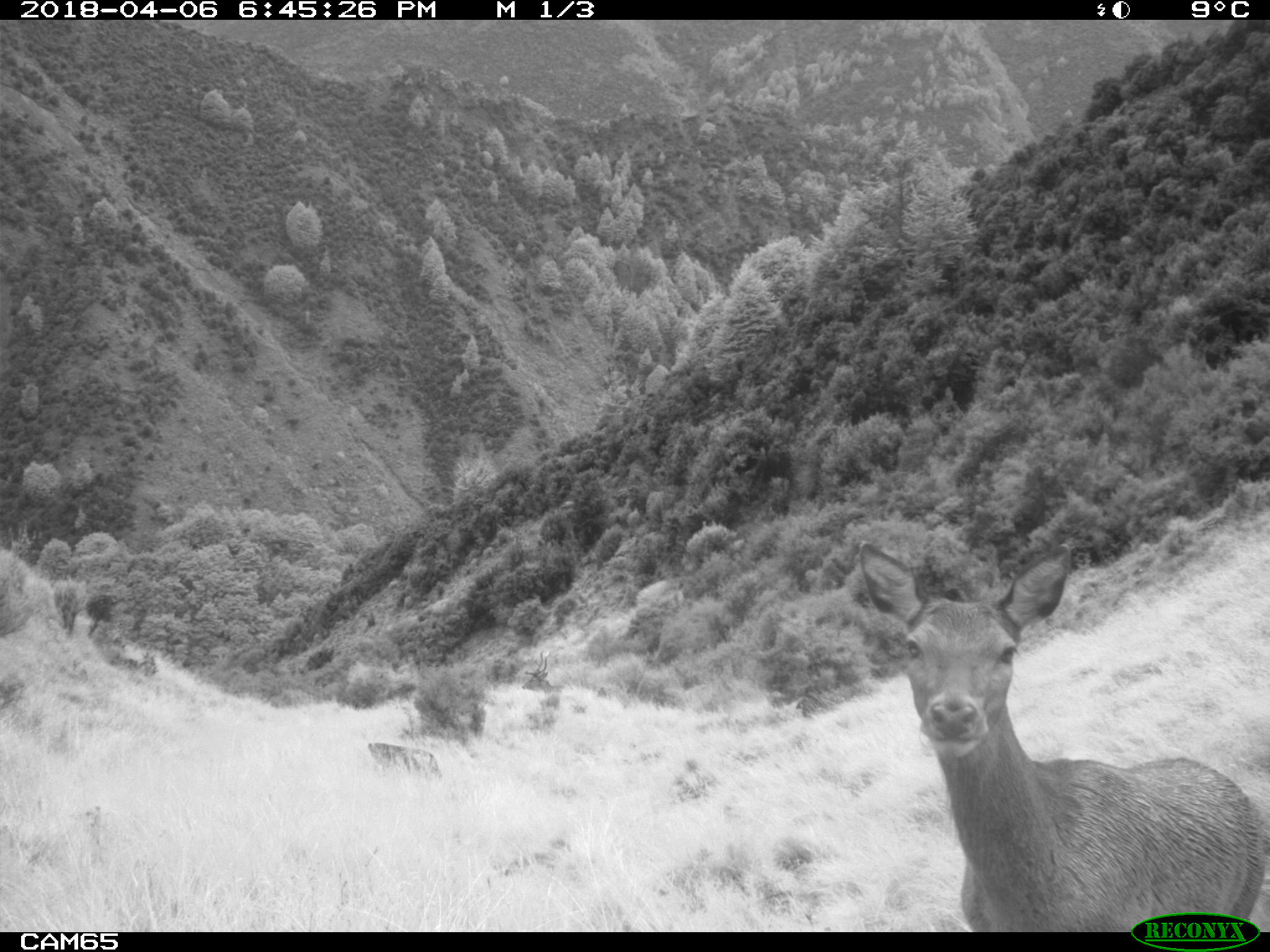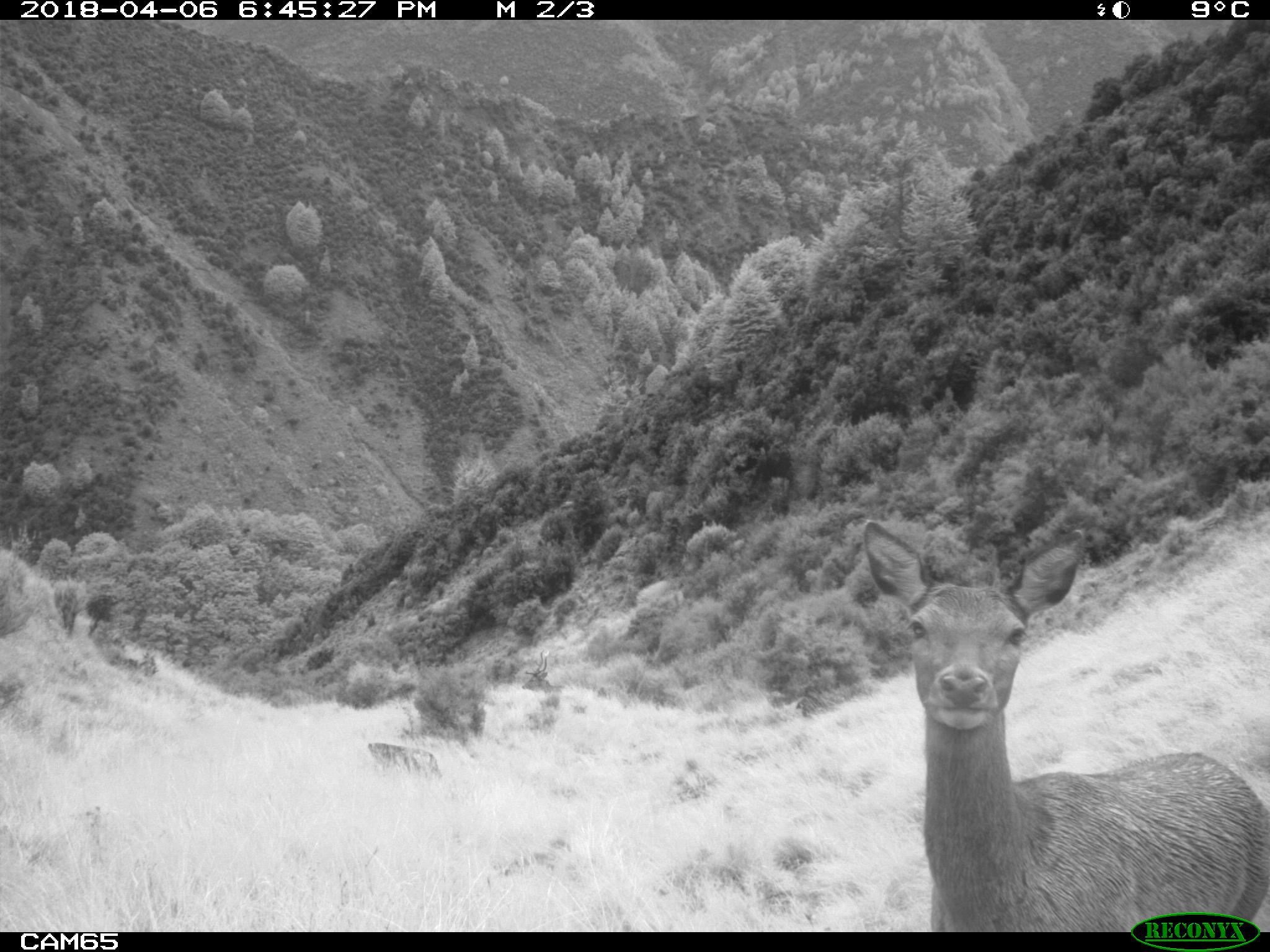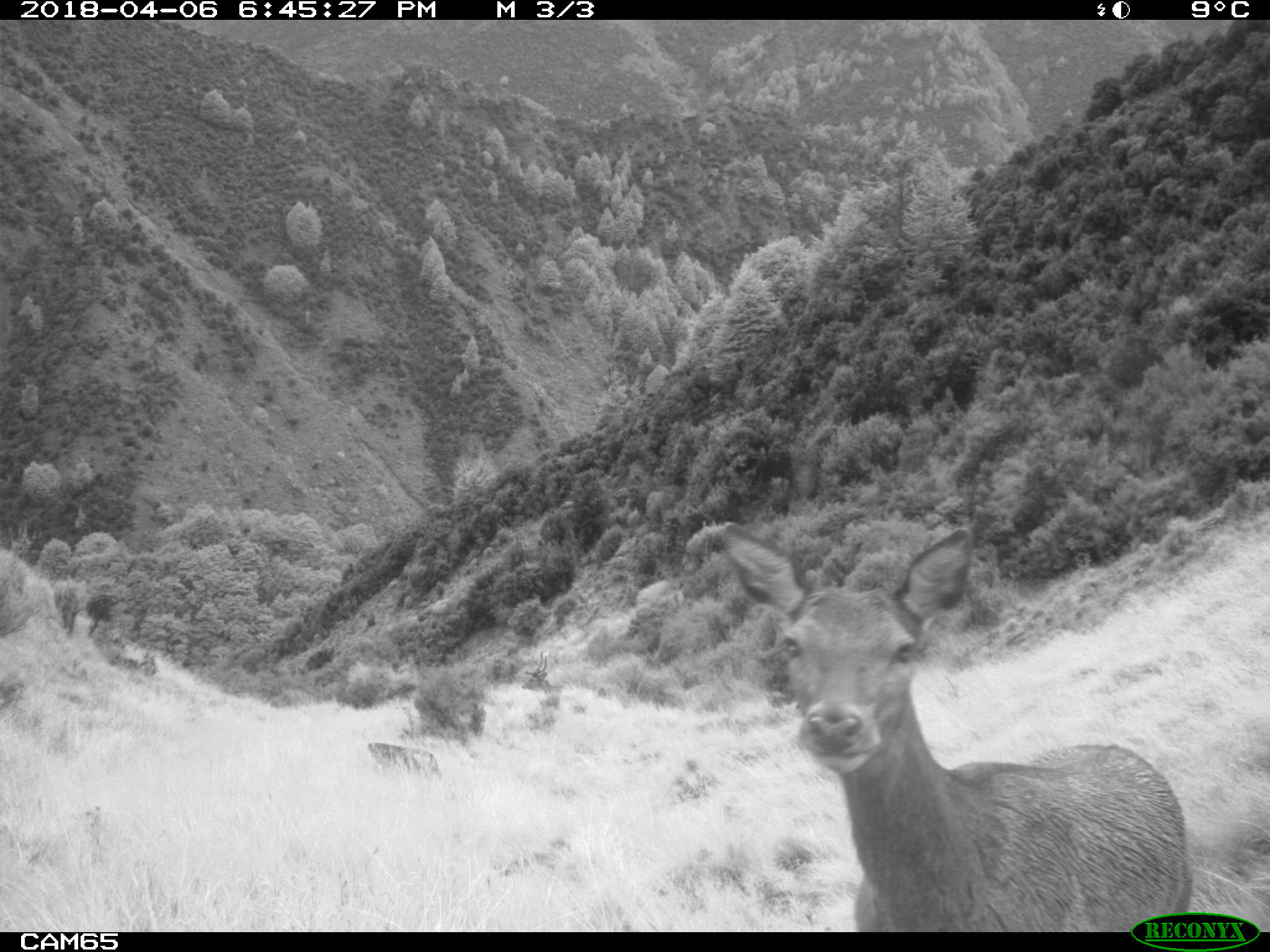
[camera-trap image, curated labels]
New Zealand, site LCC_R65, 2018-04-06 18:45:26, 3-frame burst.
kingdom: Animalia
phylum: Chordata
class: Mammalia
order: Artiodactyla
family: Cervidae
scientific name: Cervidae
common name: deer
Deer (Cervidae).